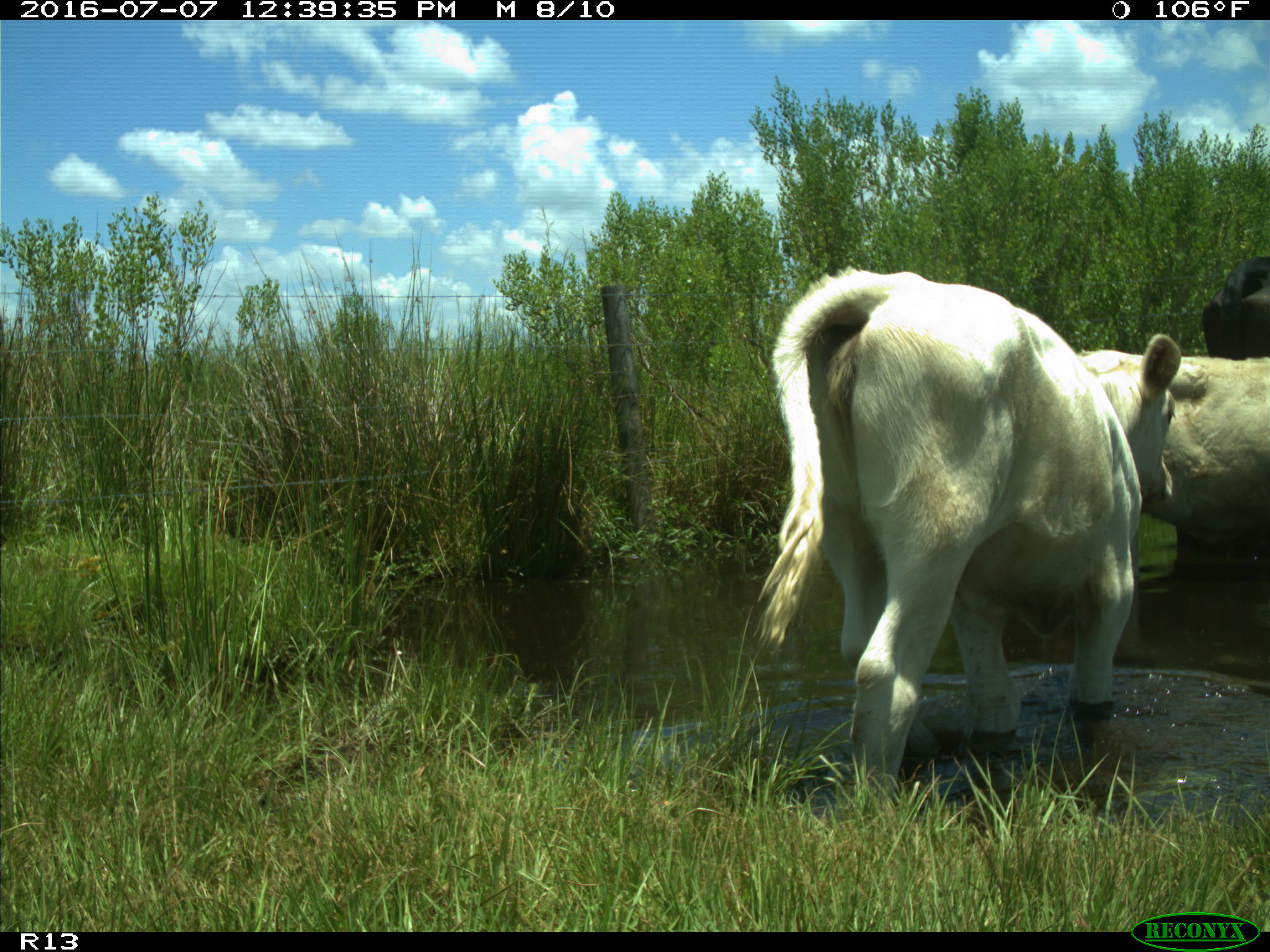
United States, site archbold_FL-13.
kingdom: Animalia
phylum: Chordata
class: Mammalia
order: Artiodactyla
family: Bovidae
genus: Bos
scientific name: Bos taurus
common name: domestic cow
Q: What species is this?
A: Bos taurus (domestic cow).